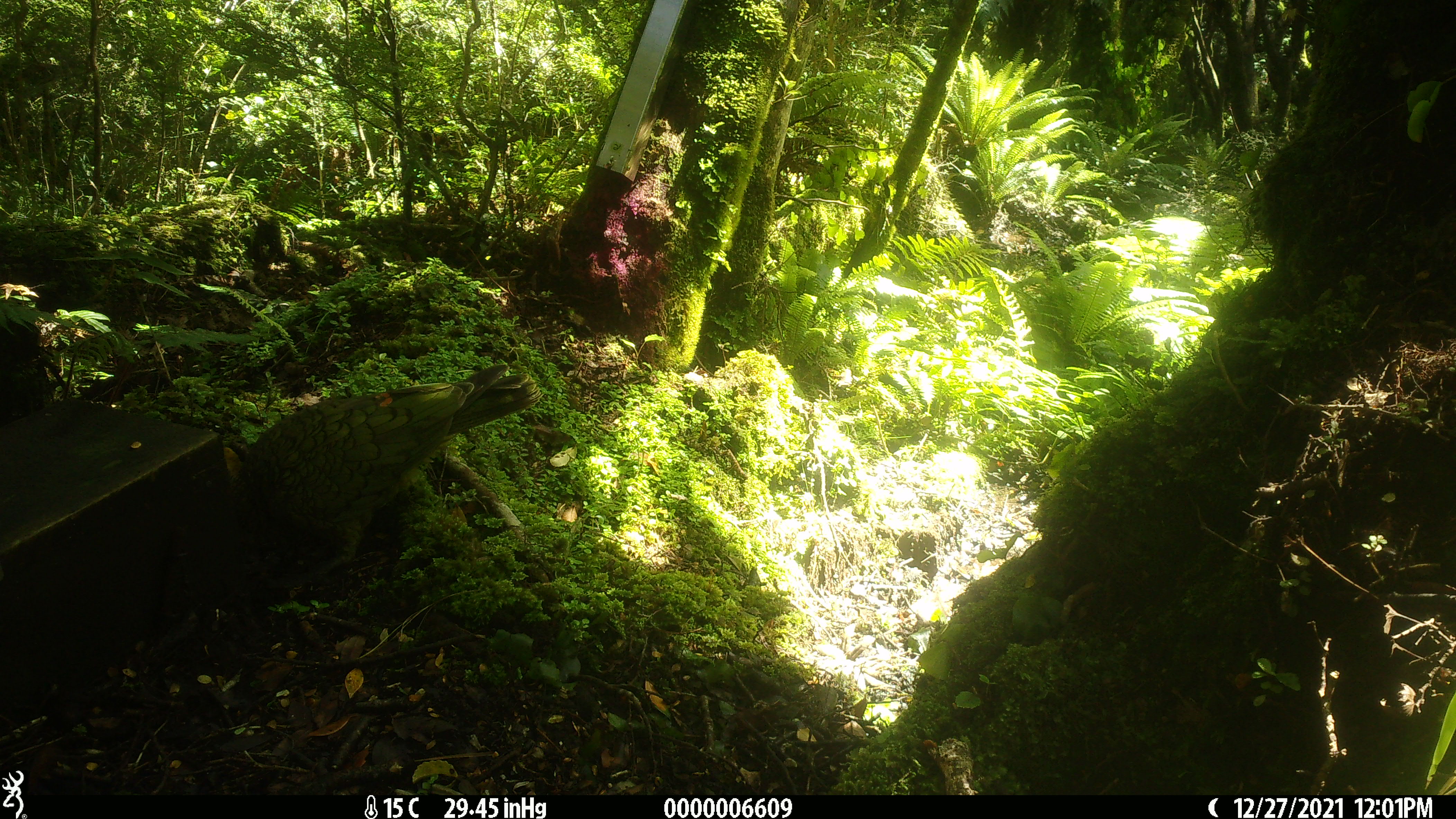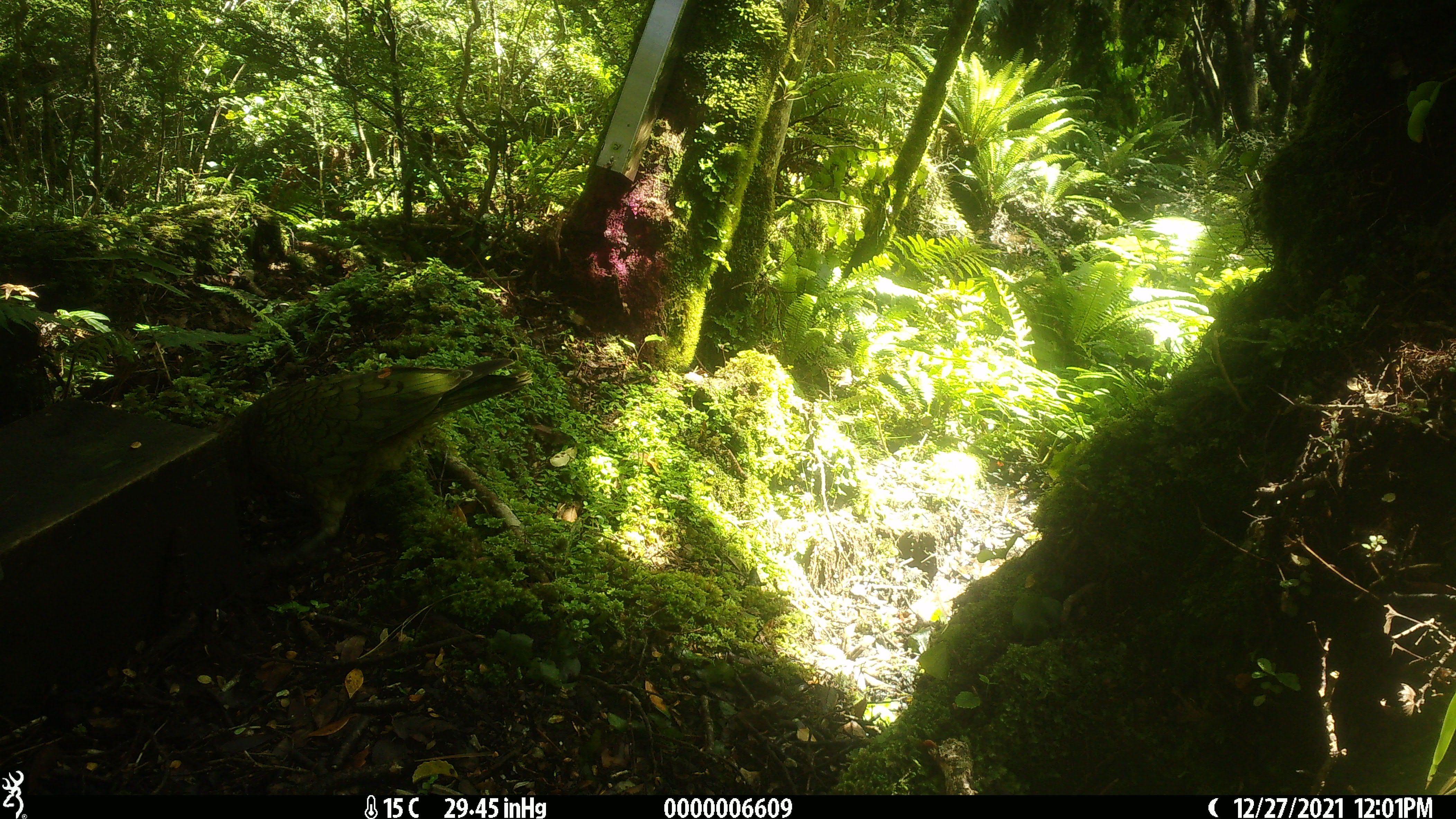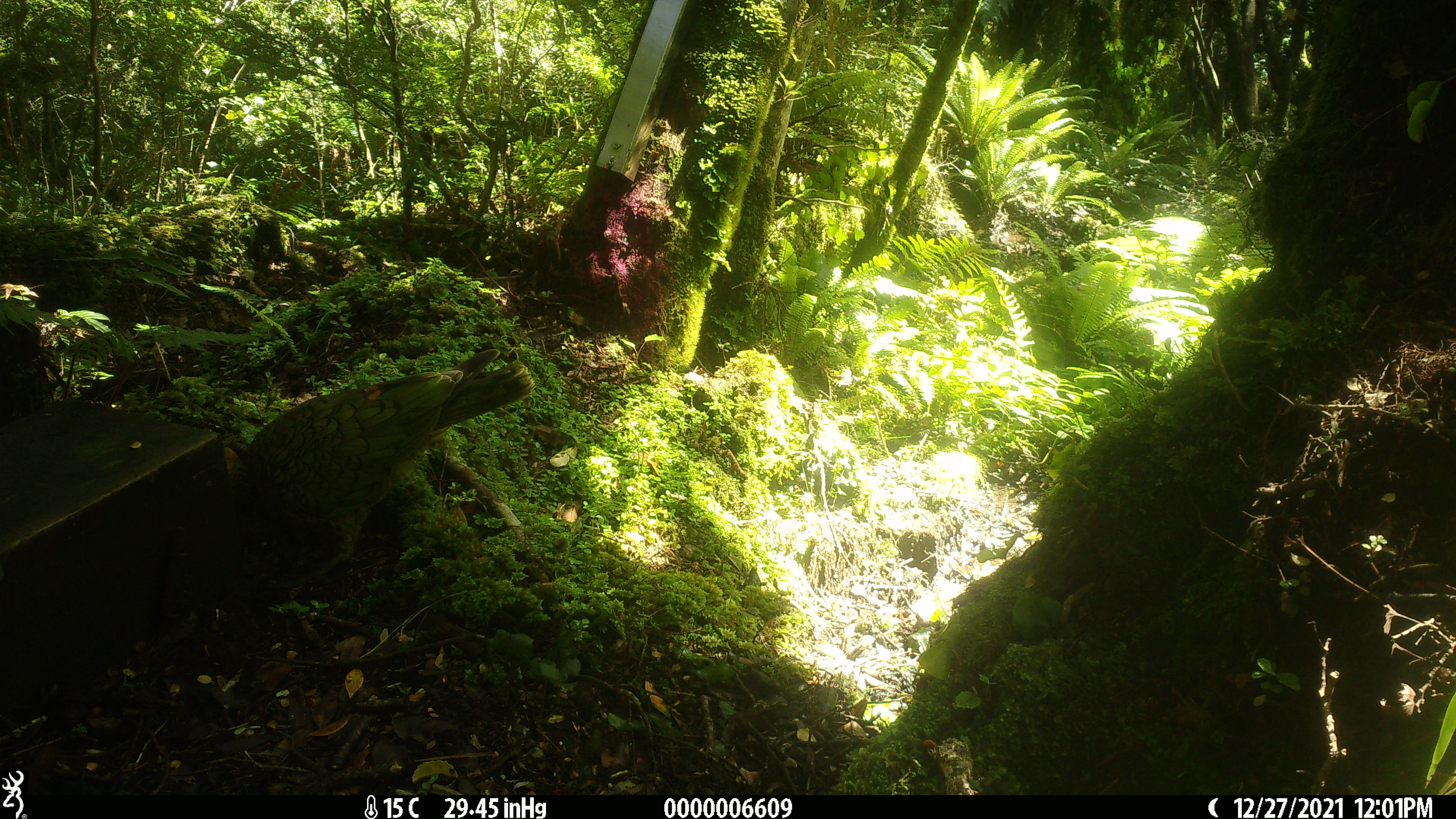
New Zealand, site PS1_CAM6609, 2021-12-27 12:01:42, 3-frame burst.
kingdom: Animalia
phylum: Chordata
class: Aves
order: Psittaciformes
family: Strigopidae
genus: Nestor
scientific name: Nestor notabilis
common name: kea